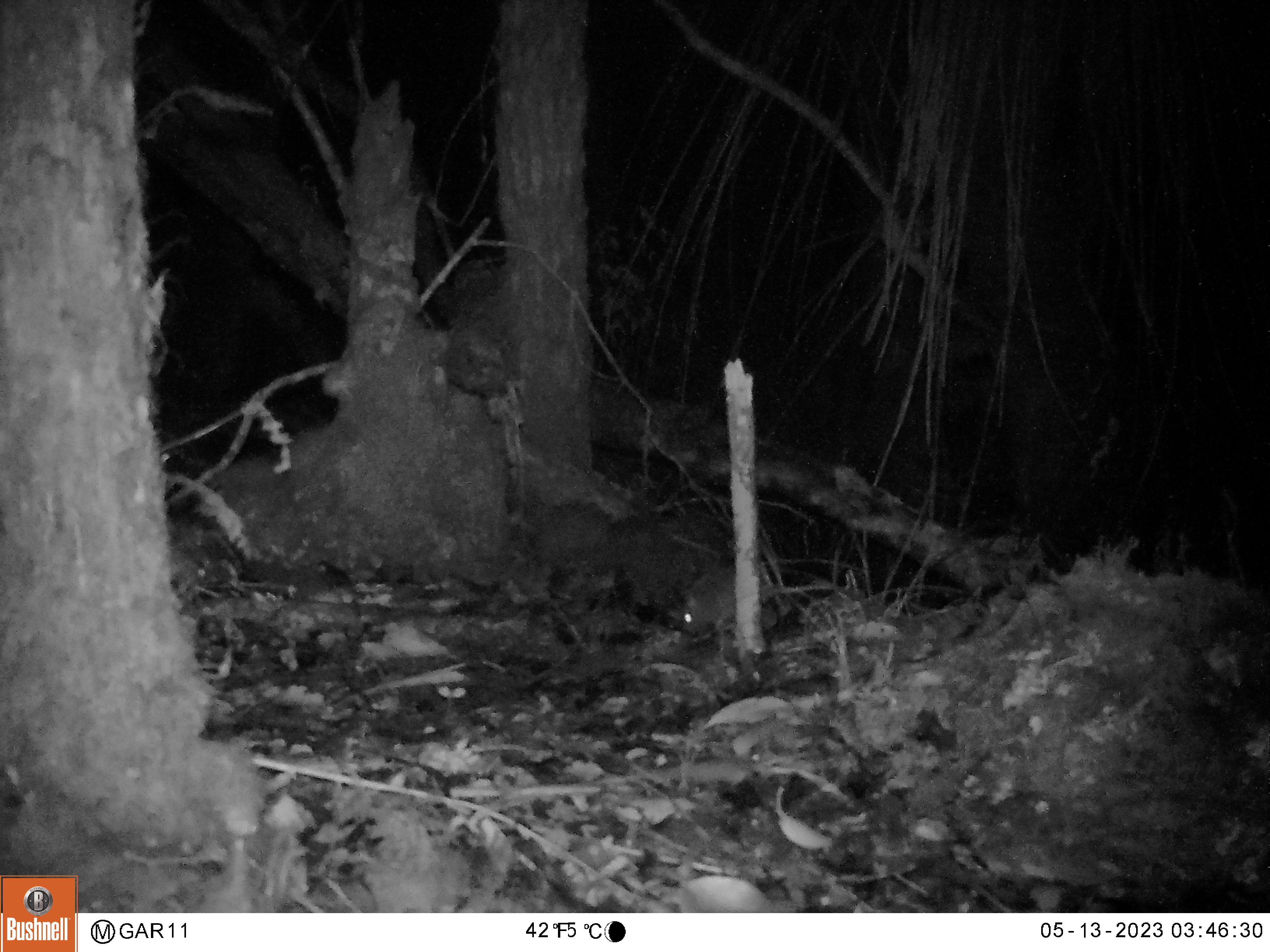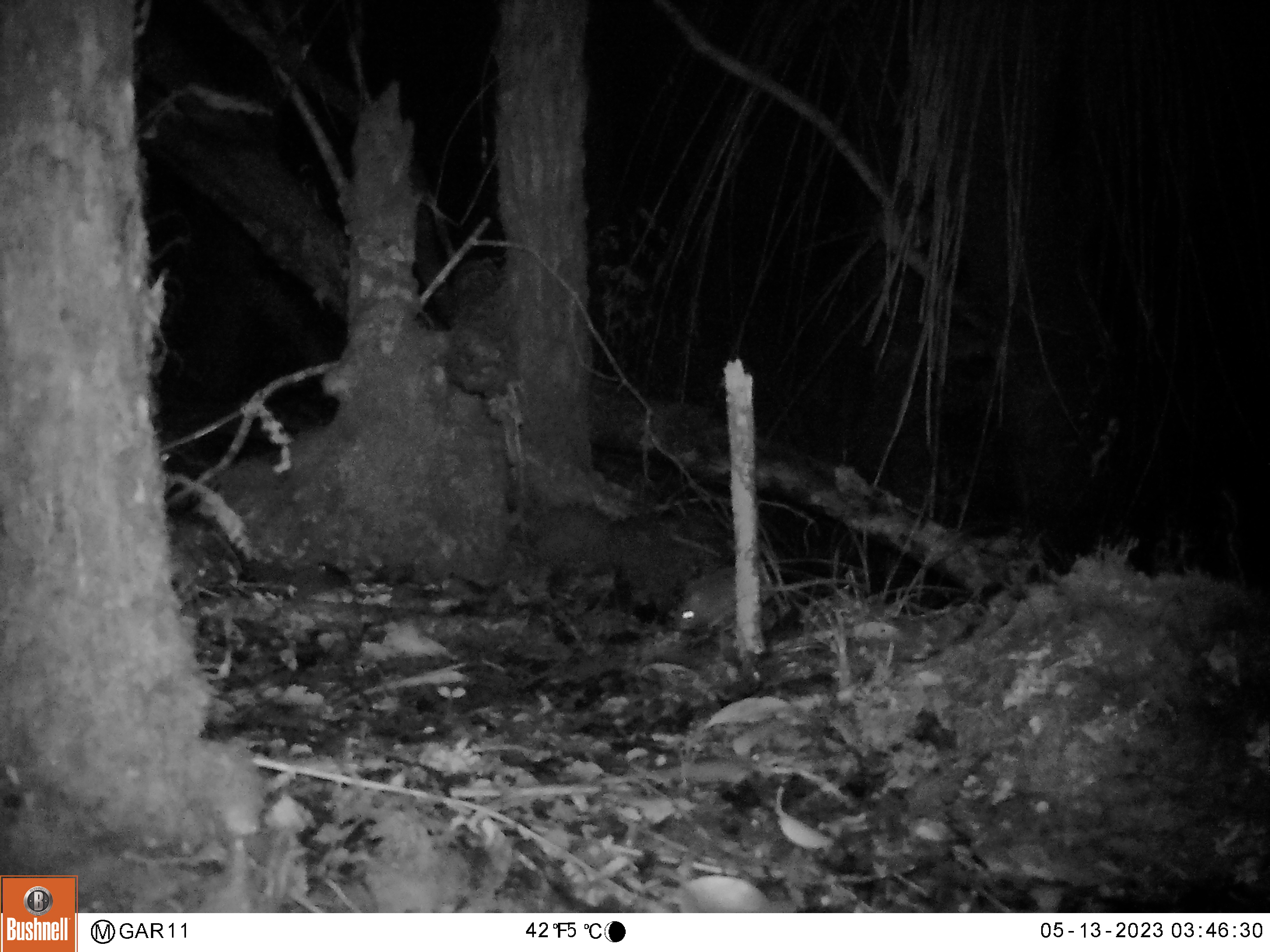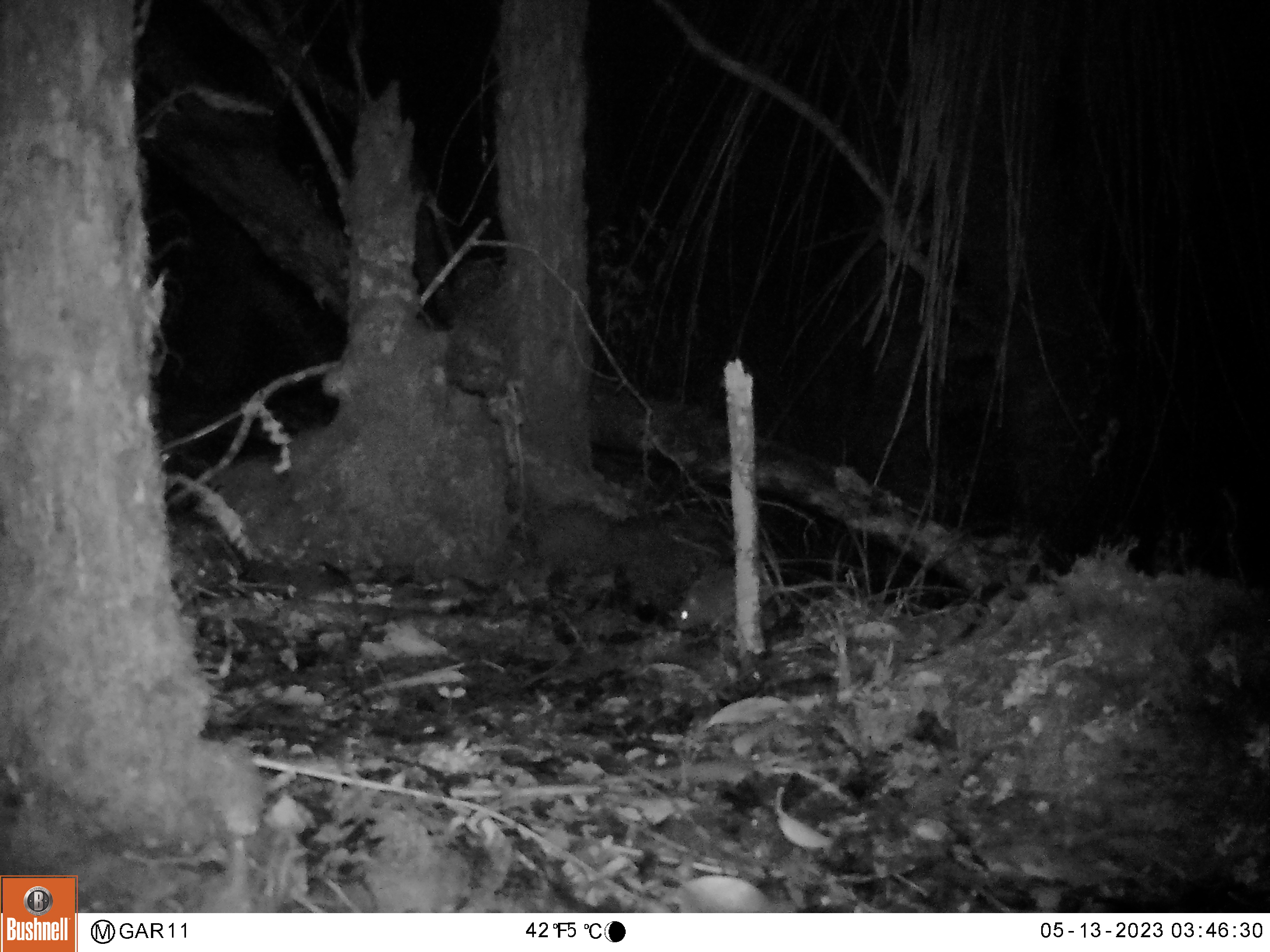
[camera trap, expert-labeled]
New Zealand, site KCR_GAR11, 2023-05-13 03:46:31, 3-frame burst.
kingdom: Animalia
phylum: Chordata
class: Mammalia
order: Rodentia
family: Muridae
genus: Rattus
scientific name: Rattus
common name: rat